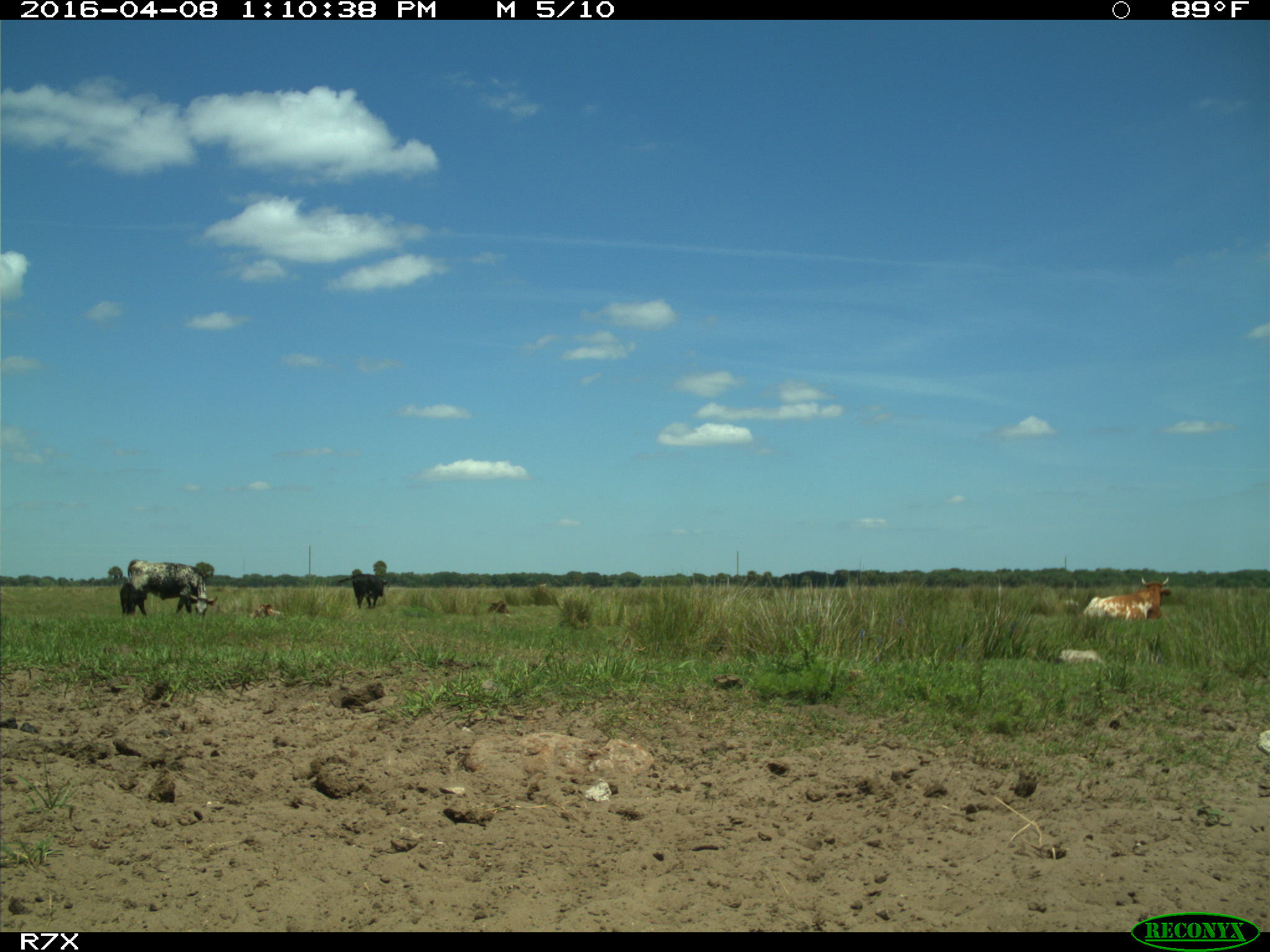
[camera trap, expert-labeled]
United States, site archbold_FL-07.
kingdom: Animalia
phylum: Chordata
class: Mammalia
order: Artiodactyla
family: Bovidae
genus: Bos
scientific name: Bos taurus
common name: domestic cow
Bos taurus (domestic cow).